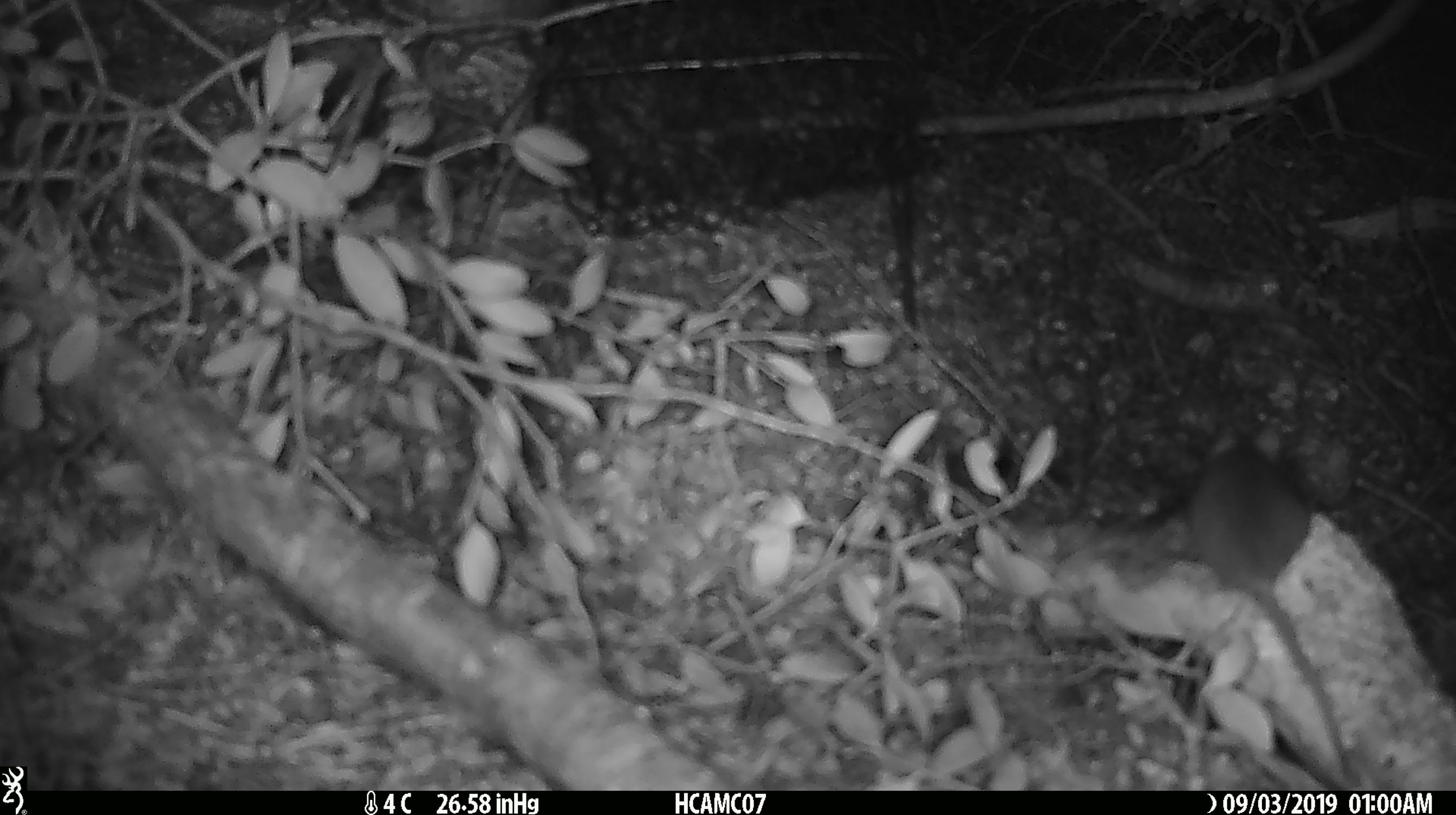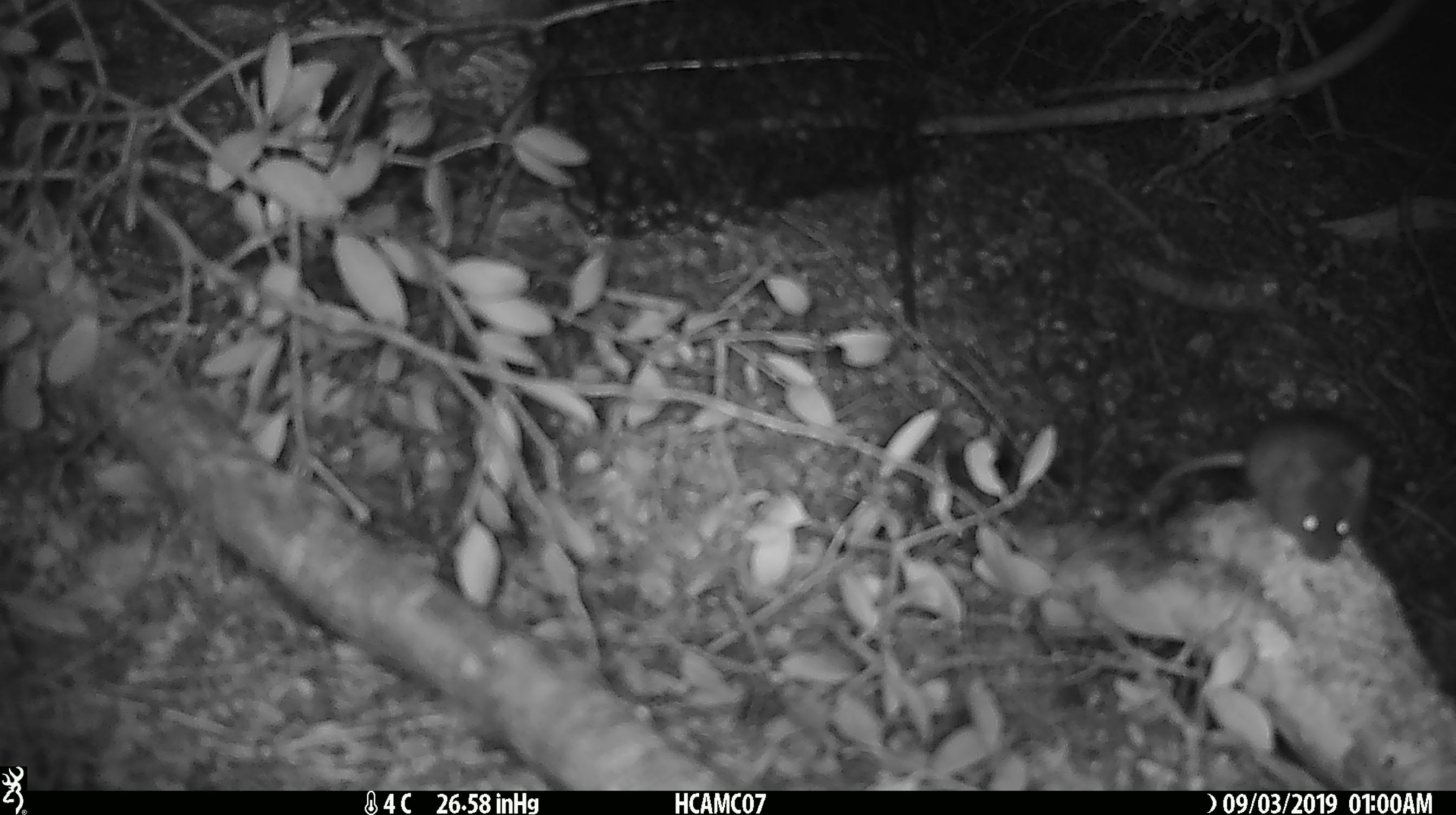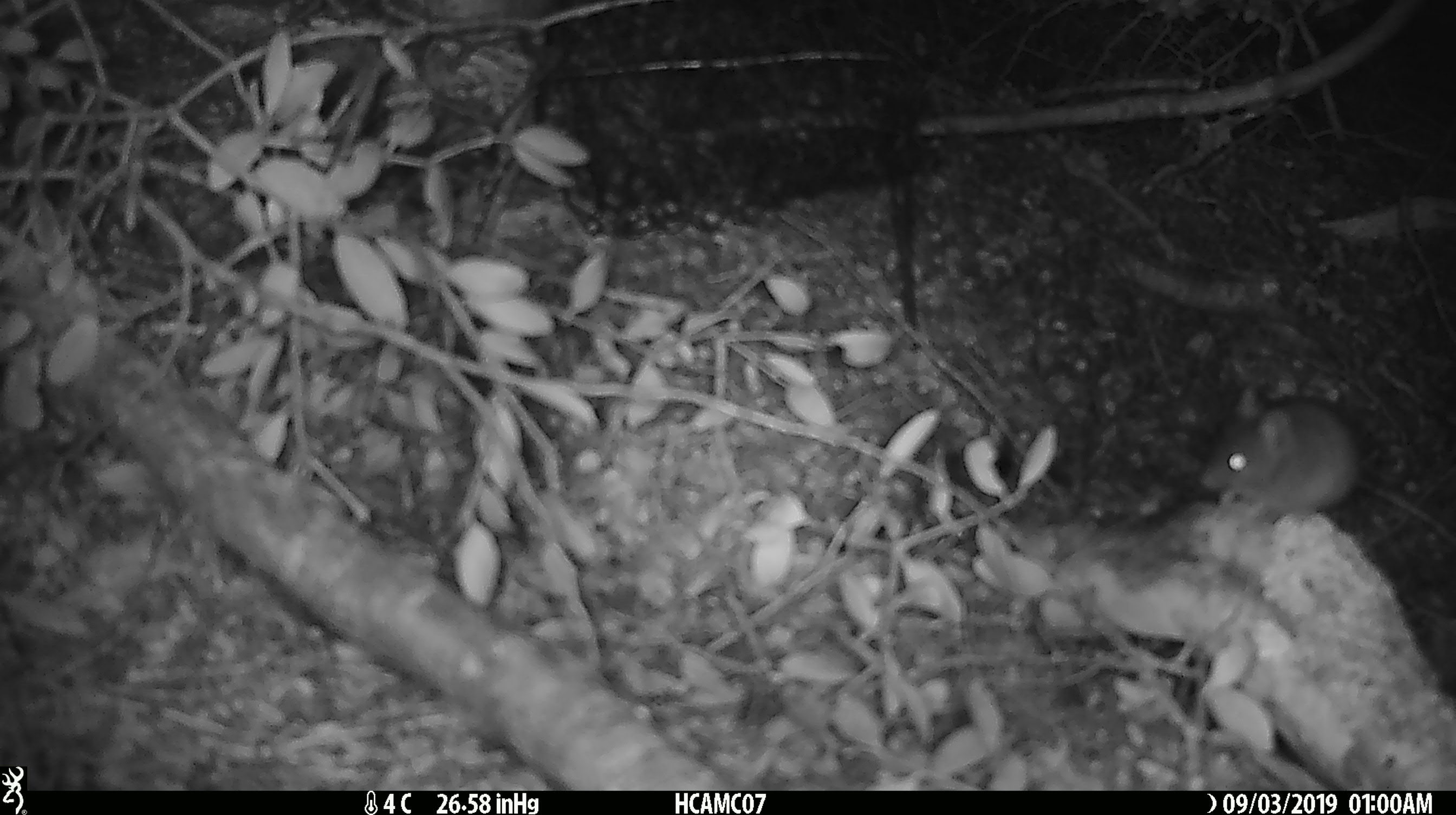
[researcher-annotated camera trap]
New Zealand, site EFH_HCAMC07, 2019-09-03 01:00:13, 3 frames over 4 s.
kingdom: Animalia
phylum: Chordata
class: Mammalia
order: Rodentia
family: Muridae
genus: Mus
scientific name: Mus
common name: mouse